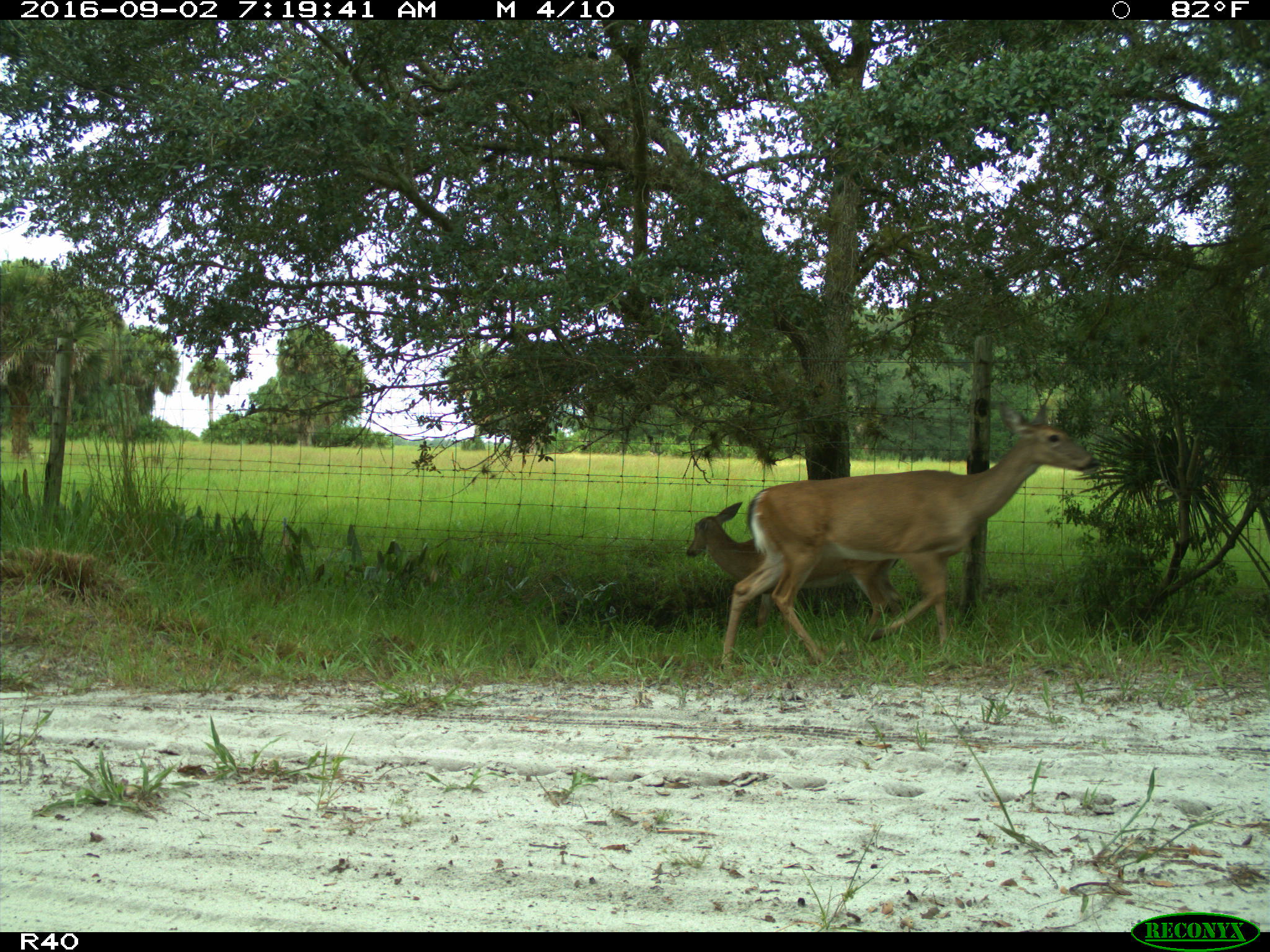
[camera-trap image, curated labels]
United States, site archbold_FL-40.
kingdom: Animalia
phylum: Chordata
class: Mammalia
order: Artiodactyla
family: Cervidae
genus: Odocoileus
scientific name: Odocoileus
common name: deer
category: unidentified deer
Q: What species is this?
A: Unidentified deer (deer) (Odocoileus).